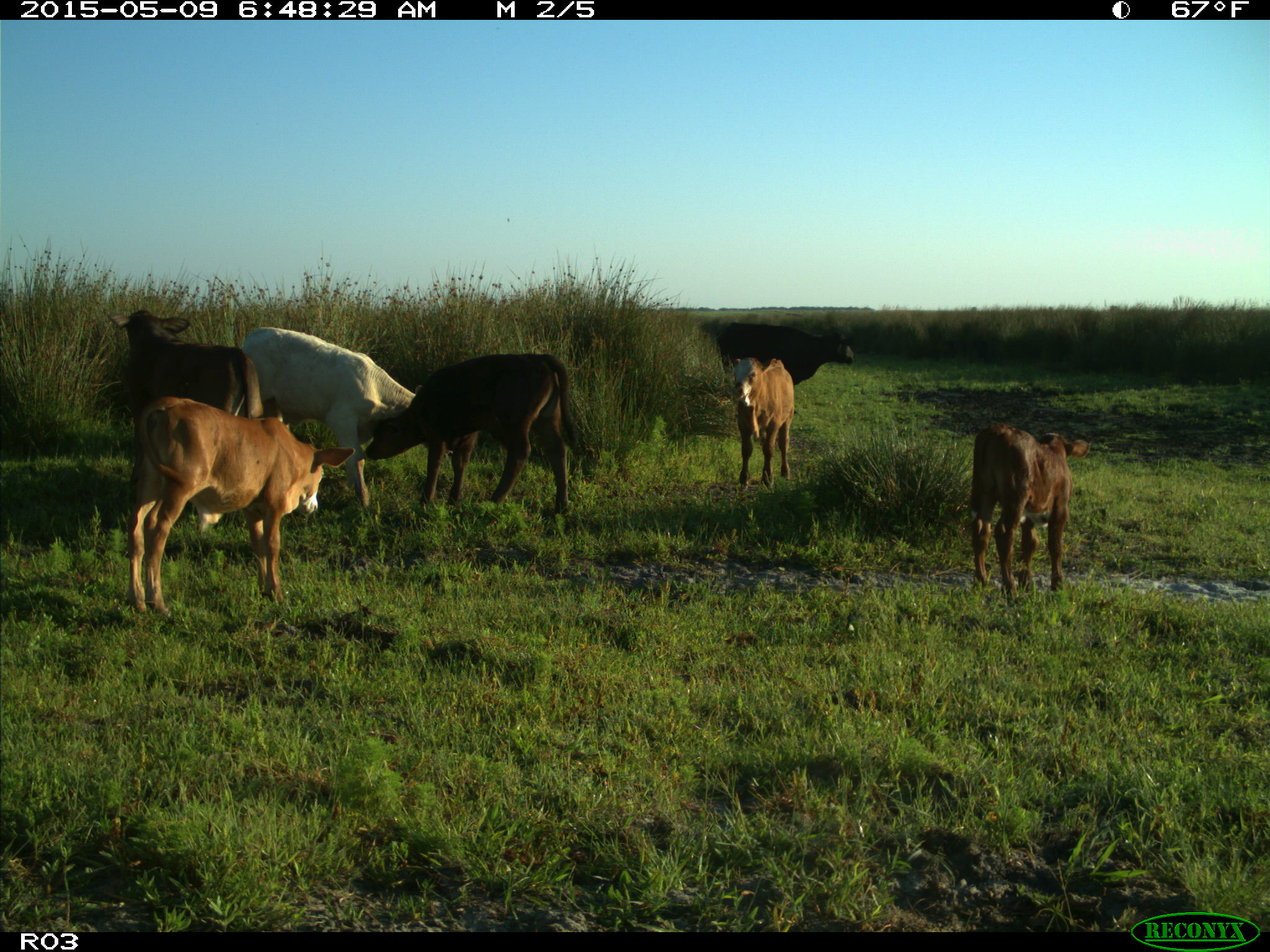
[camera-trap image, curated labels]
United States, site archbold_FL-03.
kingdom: Animalia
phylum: Chordata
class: Mammalia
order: Artiodactyla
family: Bovidae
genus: Bos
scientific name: Bos taurus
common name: domestic cow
Bos taurus (domestic cow).